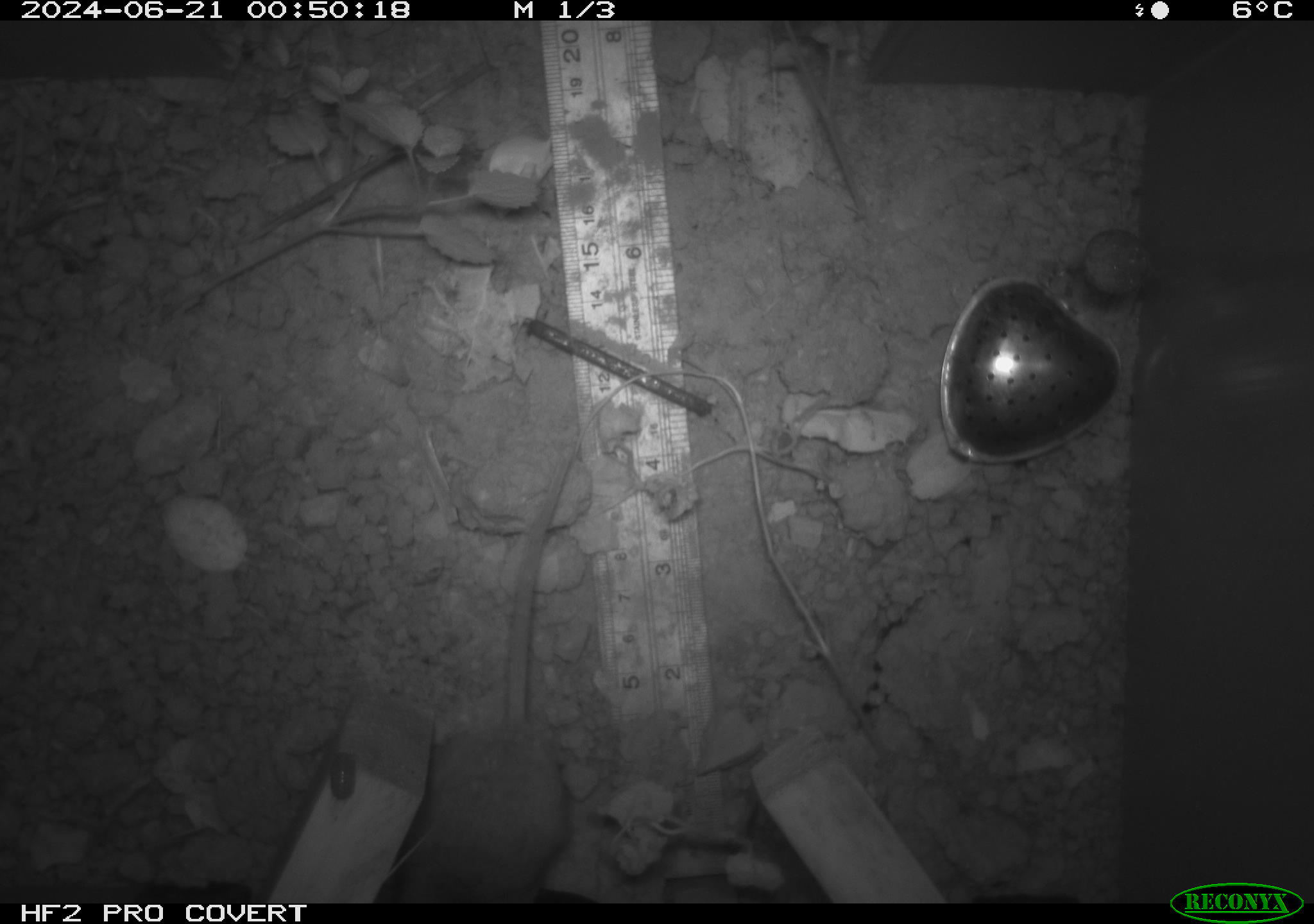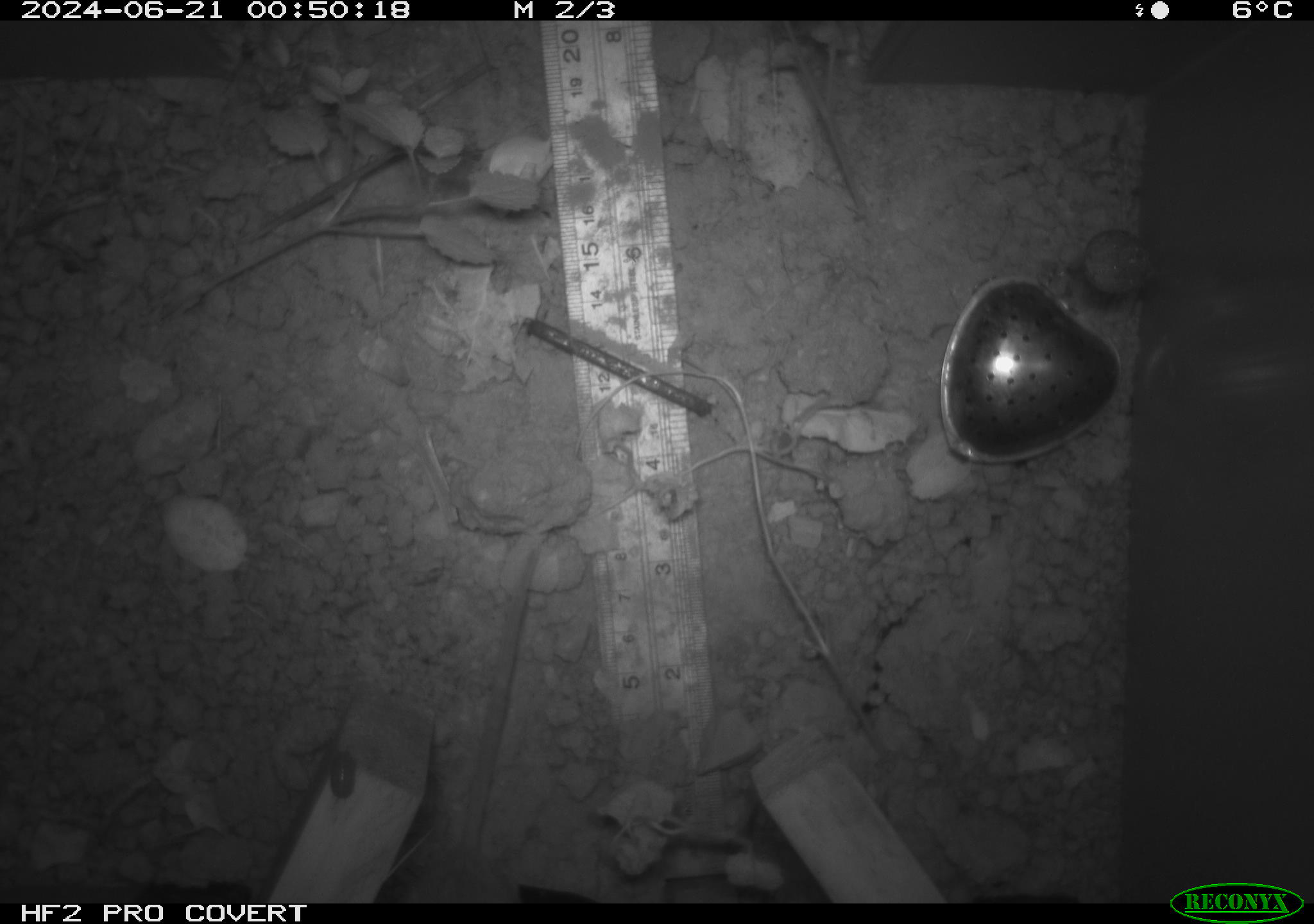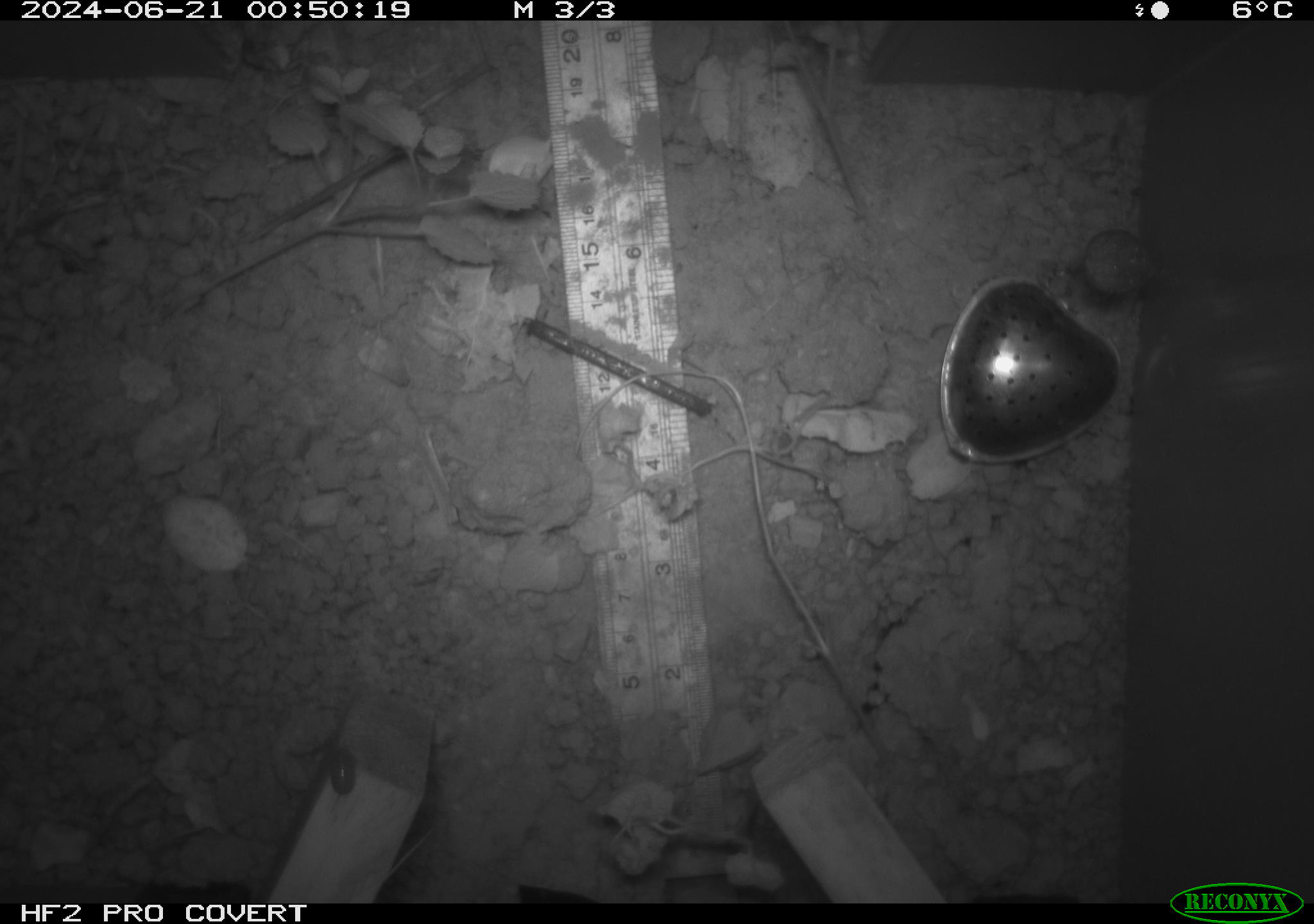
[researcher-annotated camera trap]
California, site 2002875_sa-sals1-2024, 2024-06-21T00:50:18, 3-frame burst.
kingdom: Animalia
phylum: Chordata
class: Mammalia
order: Rodentia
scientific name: Rodentia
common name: rodent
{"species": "rodent (Rodentia)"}